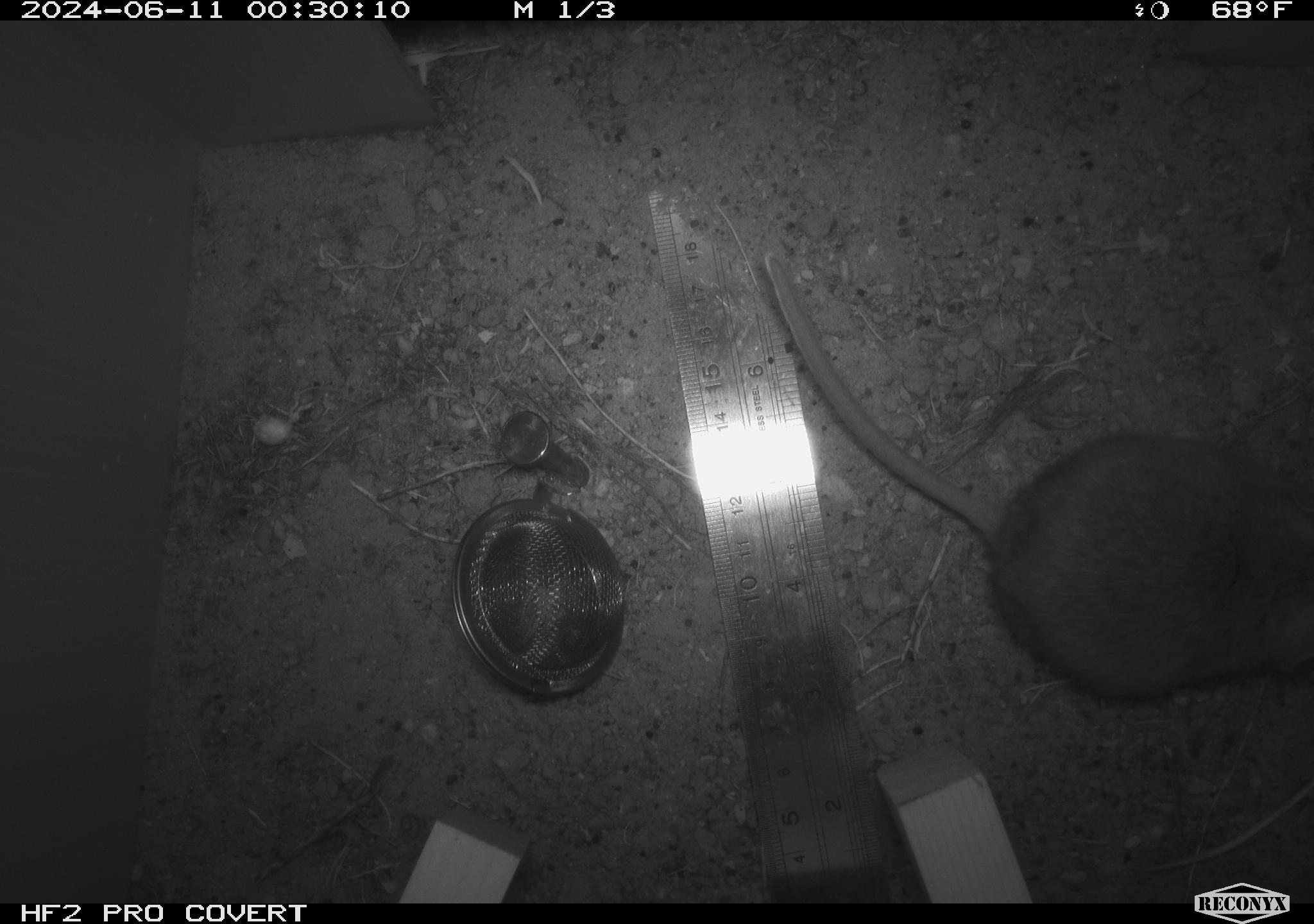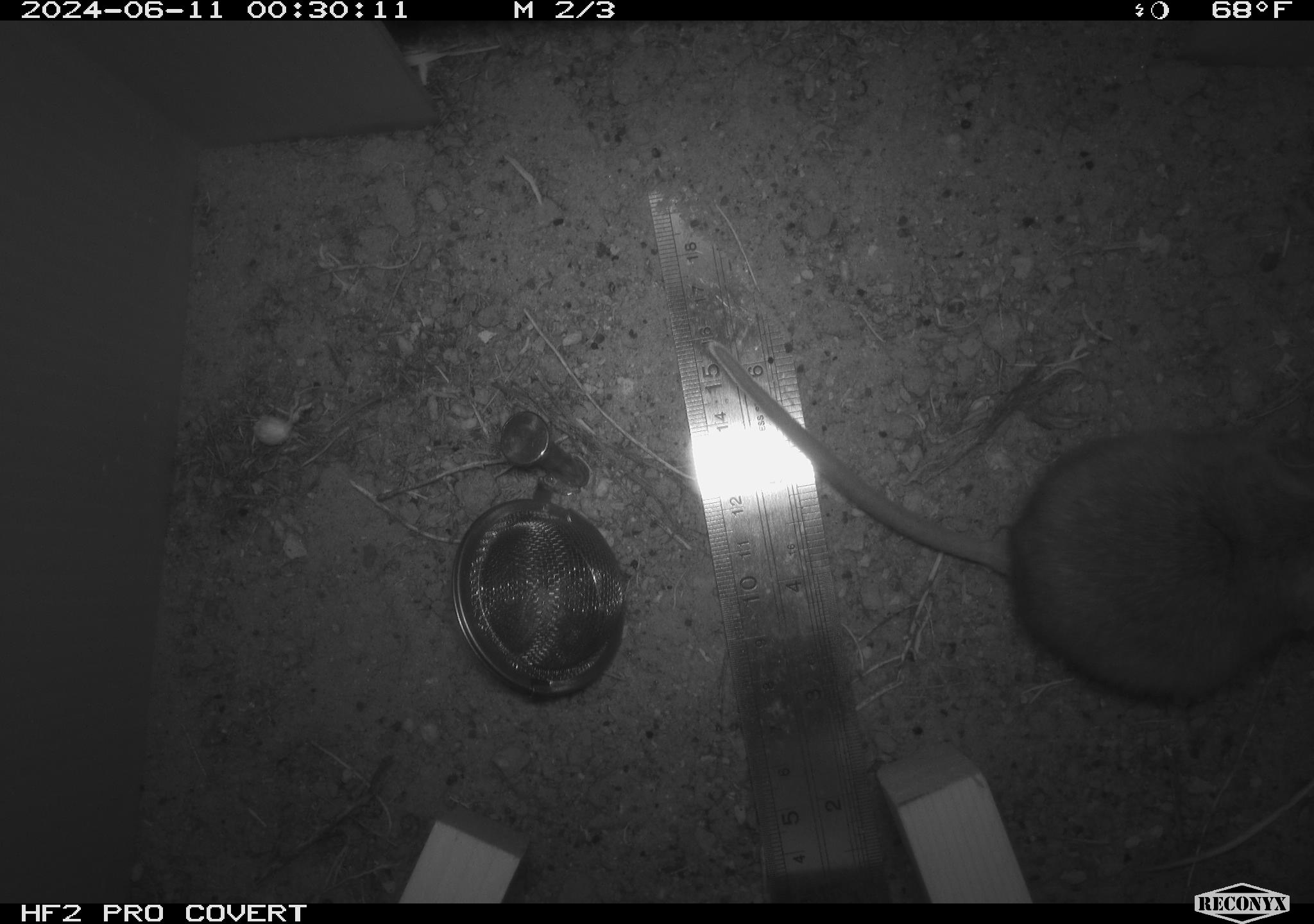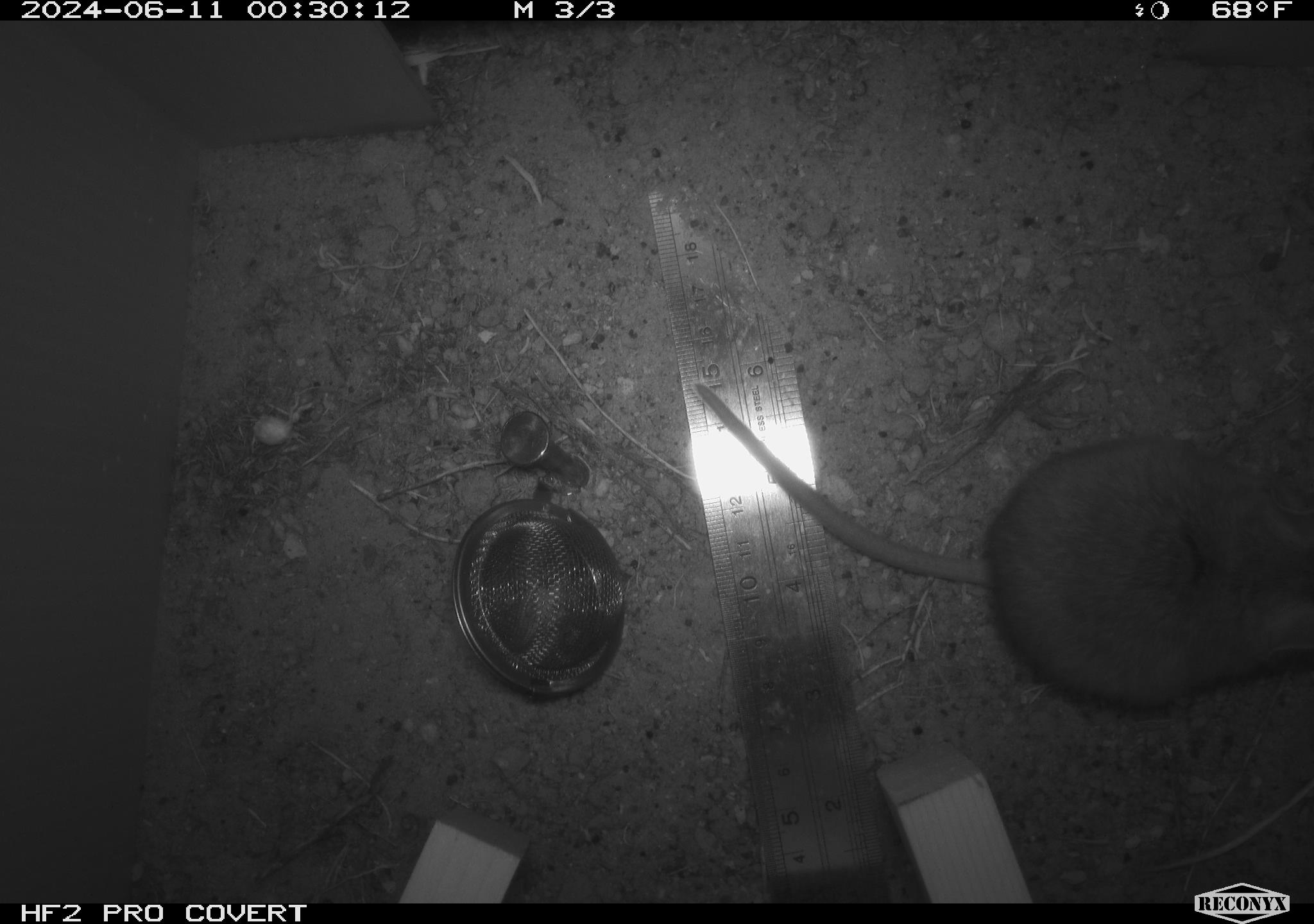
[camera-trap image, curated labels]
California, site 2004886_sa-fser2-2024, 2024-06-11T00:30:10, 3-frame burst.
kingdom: Animalia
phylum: Chordata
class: Mammalia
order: Rodentia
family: Cricetidae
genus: Neotoma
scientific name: Neotoma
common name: pack rat or woodrat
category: neotoma species